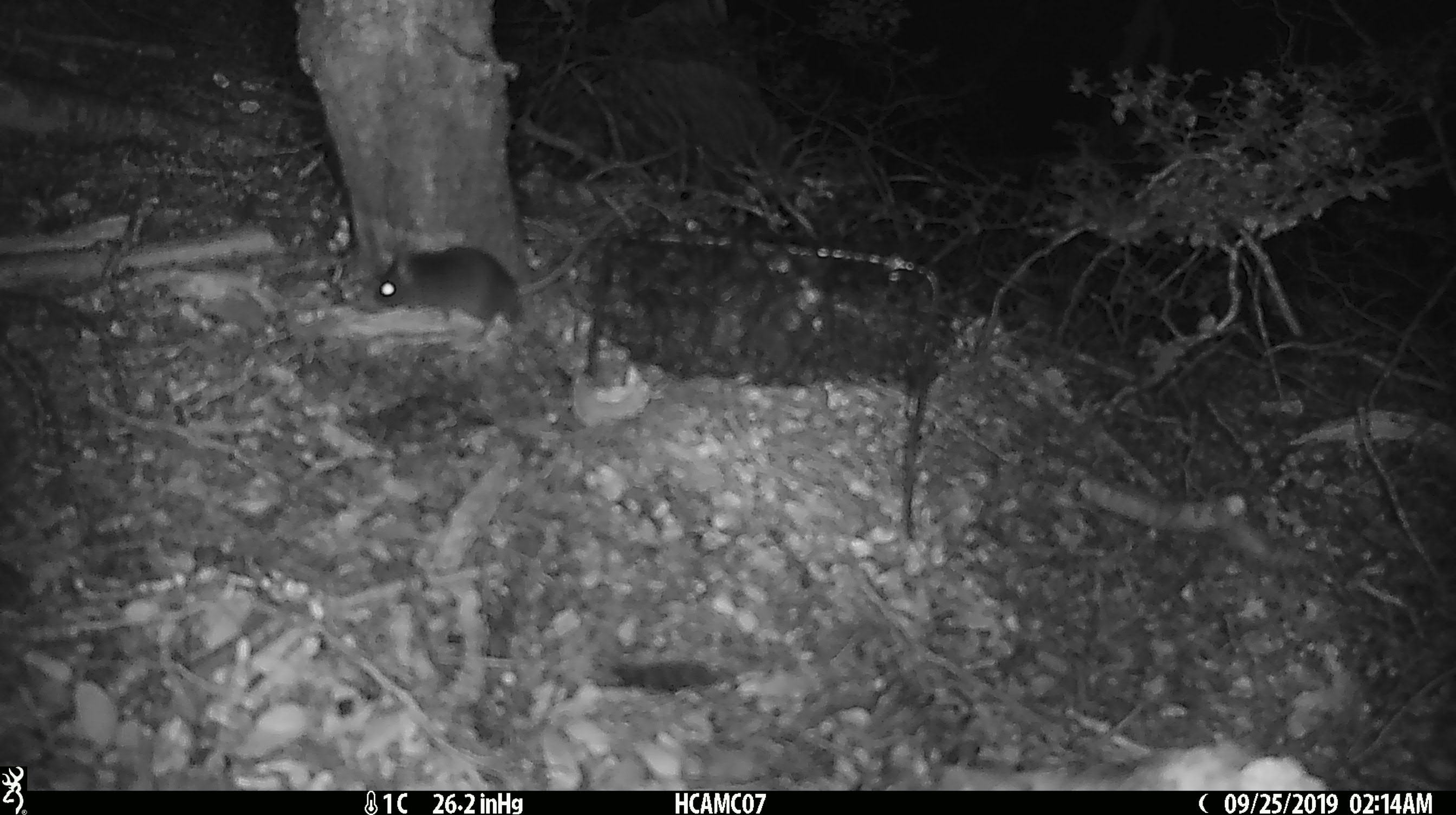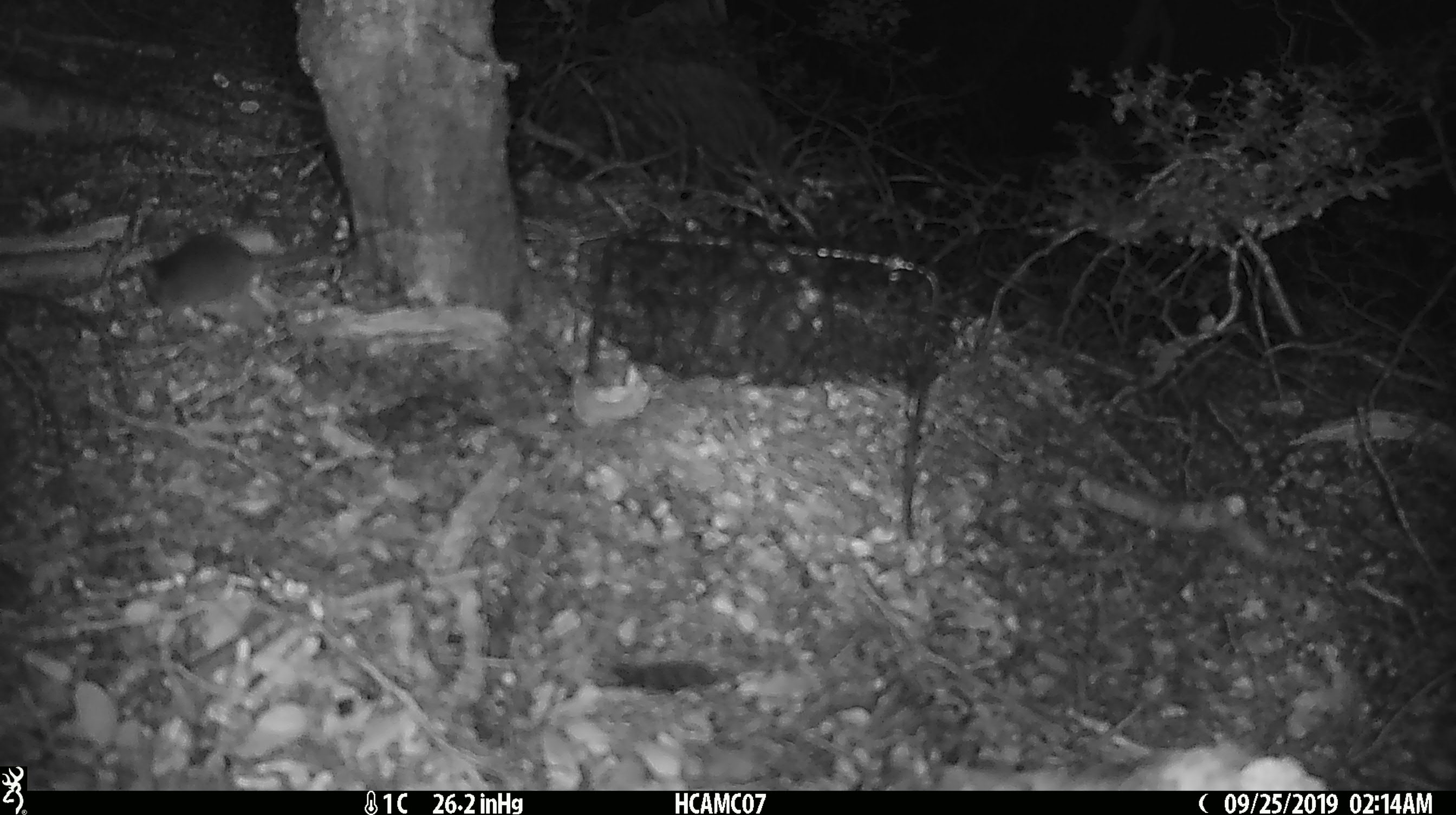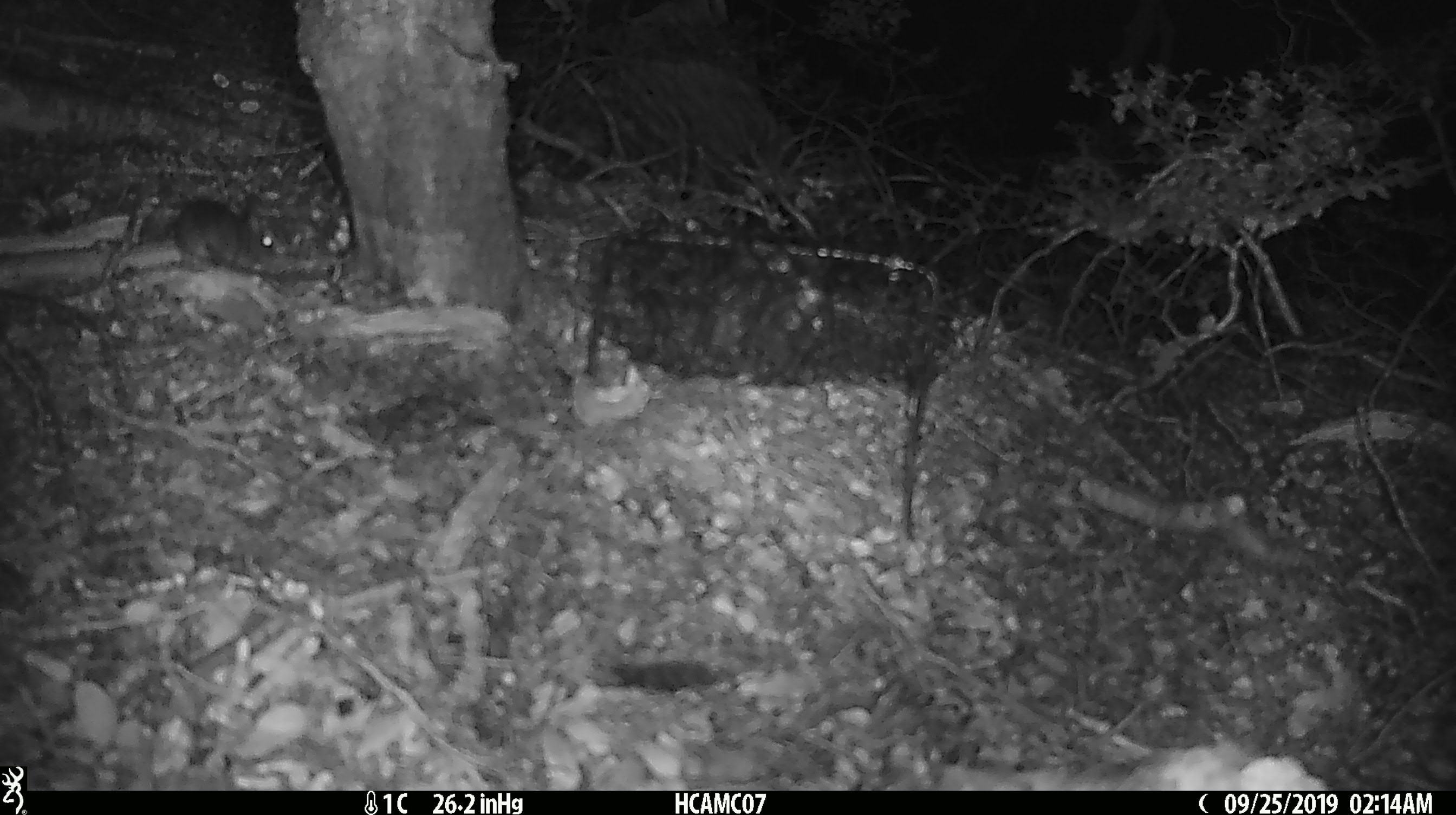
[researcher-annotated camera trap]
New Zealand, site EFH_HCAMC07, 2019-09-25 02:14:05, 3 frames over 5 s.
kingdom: Animalia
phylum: Chordata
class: Mammalia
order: Rodentia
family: Muridae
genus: Mus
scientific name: Mus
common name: mouse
Mouse (Mus).